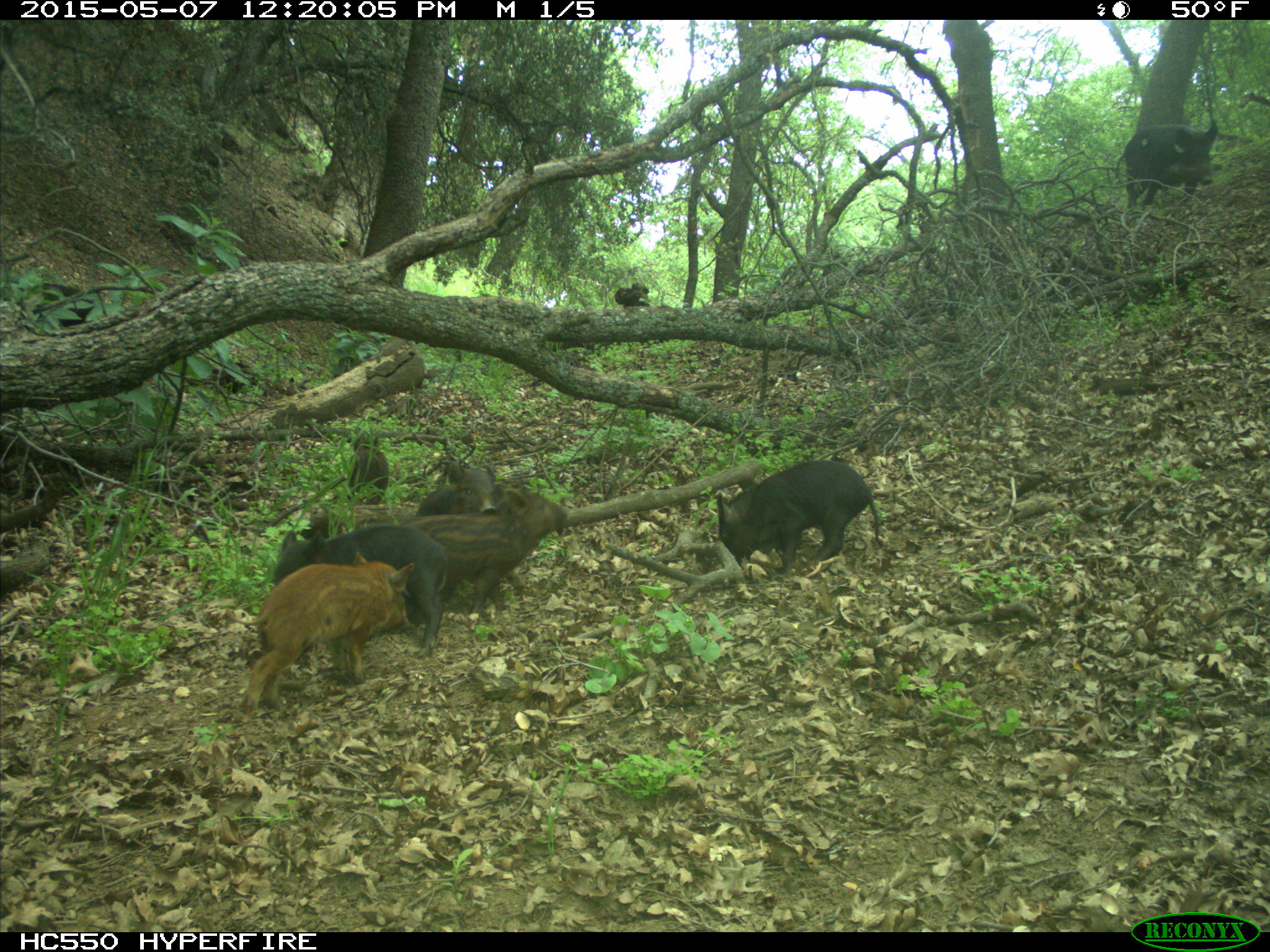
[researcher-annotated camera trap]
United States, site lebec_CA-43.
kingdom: Animalia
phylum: Chordata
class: Mammalia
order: Artiodactyla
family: Suidae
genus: Sus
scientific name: Sus scrofa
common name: wild boar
Sus scrofa (wild boar).